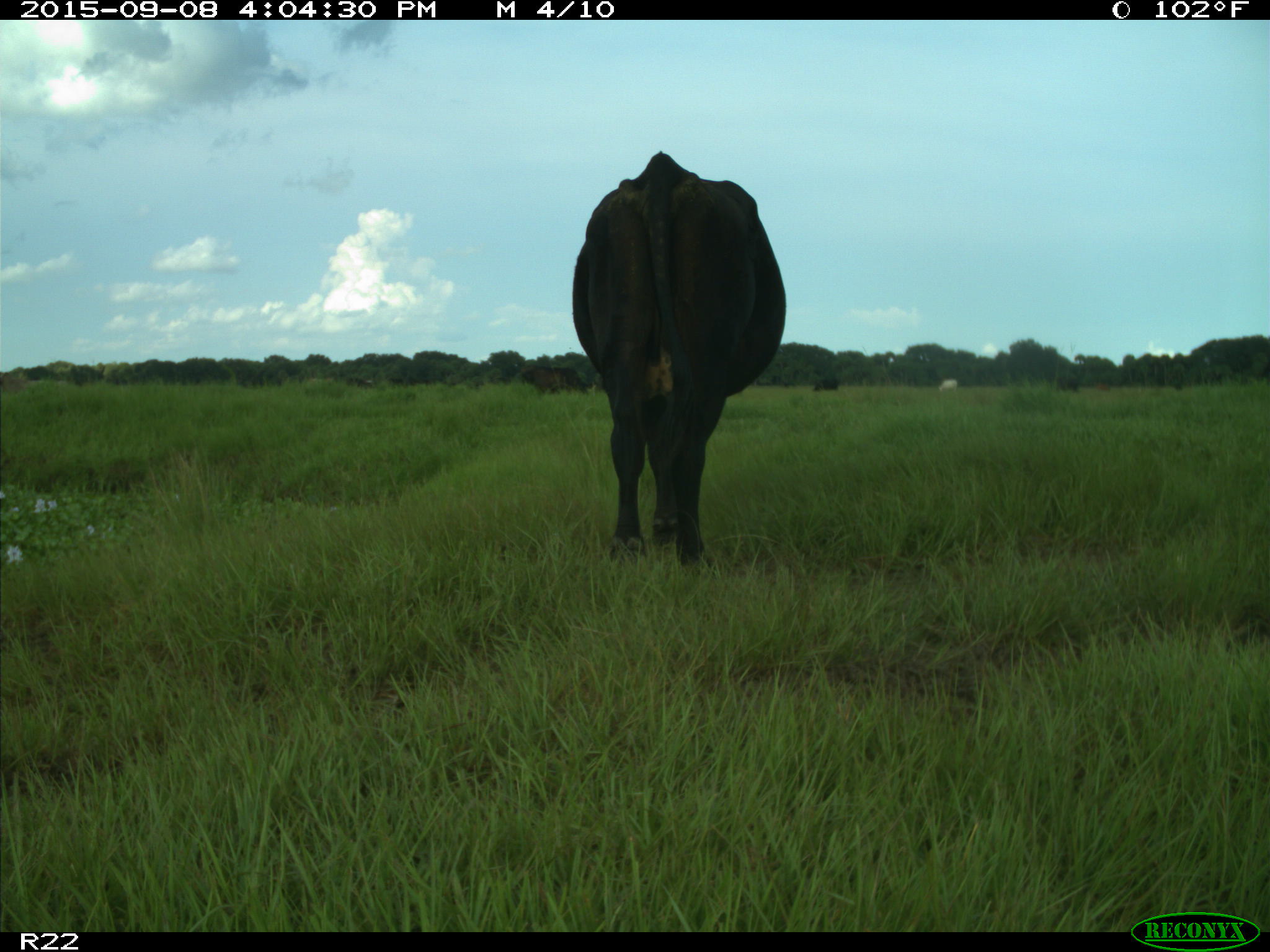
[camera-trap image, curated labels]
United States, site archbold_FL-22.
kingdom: Animalia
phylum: Chordata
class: Mammalia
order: Artiodactyla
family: Bovidae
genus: Bos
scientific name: Bos taurus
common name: domestic cow